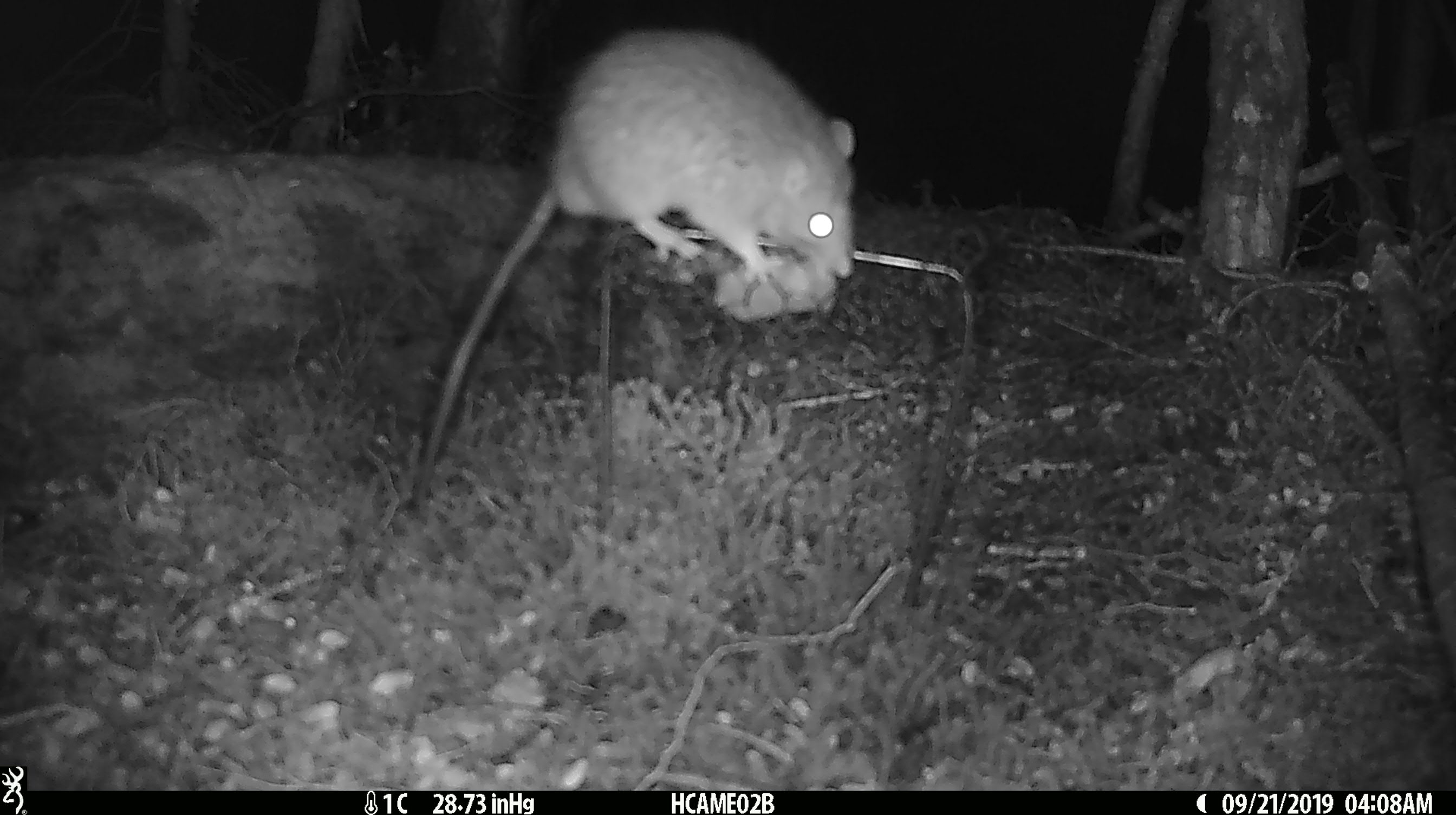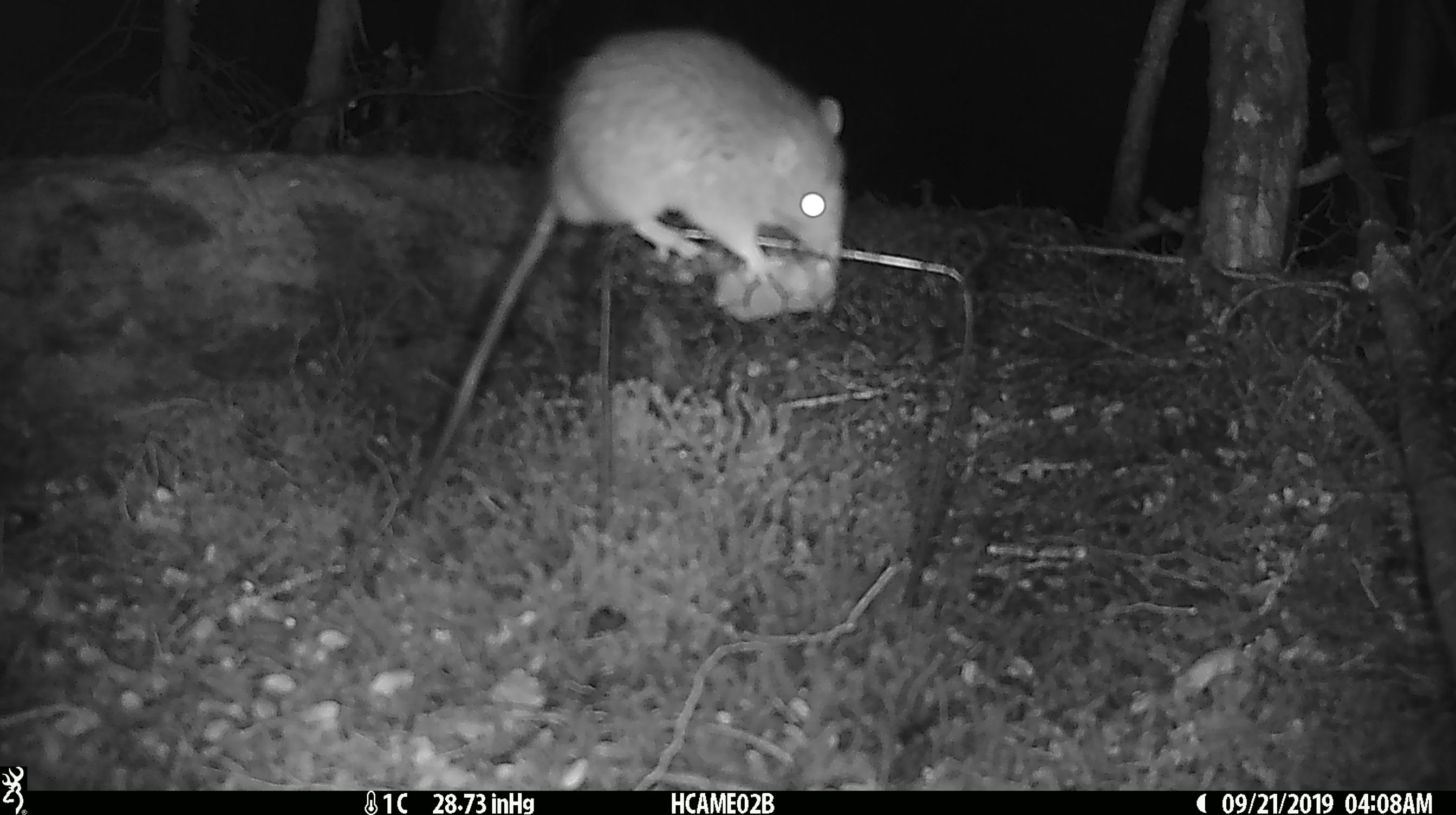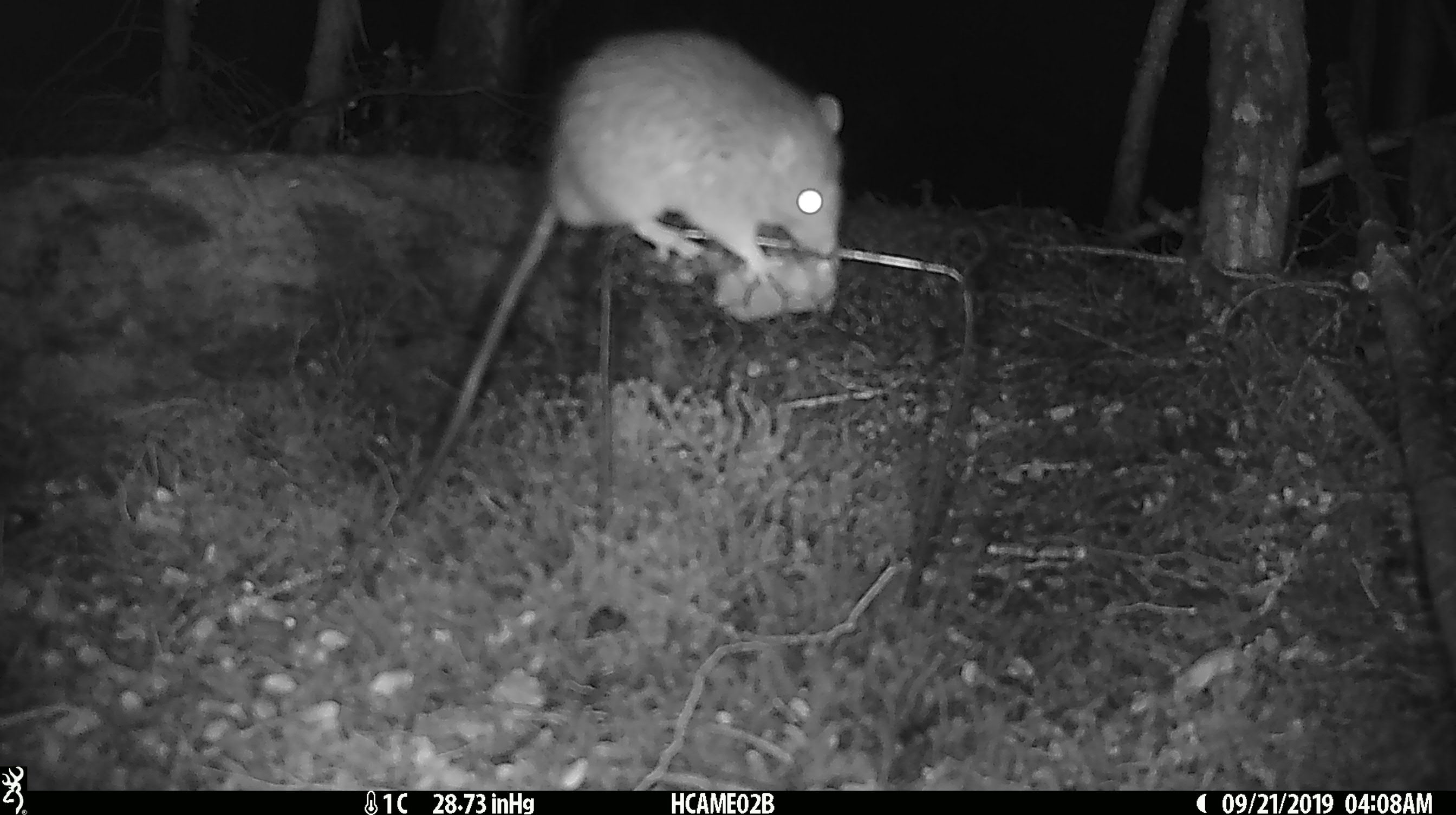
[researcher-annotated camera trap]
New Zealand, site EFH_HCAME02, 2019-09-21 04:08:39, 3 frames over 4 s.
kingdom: Animalia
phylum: Chordata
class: Mammalia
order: Rodentia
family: Muridae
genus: Rattus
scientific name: Rattus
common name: rat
Rat (Rattus).